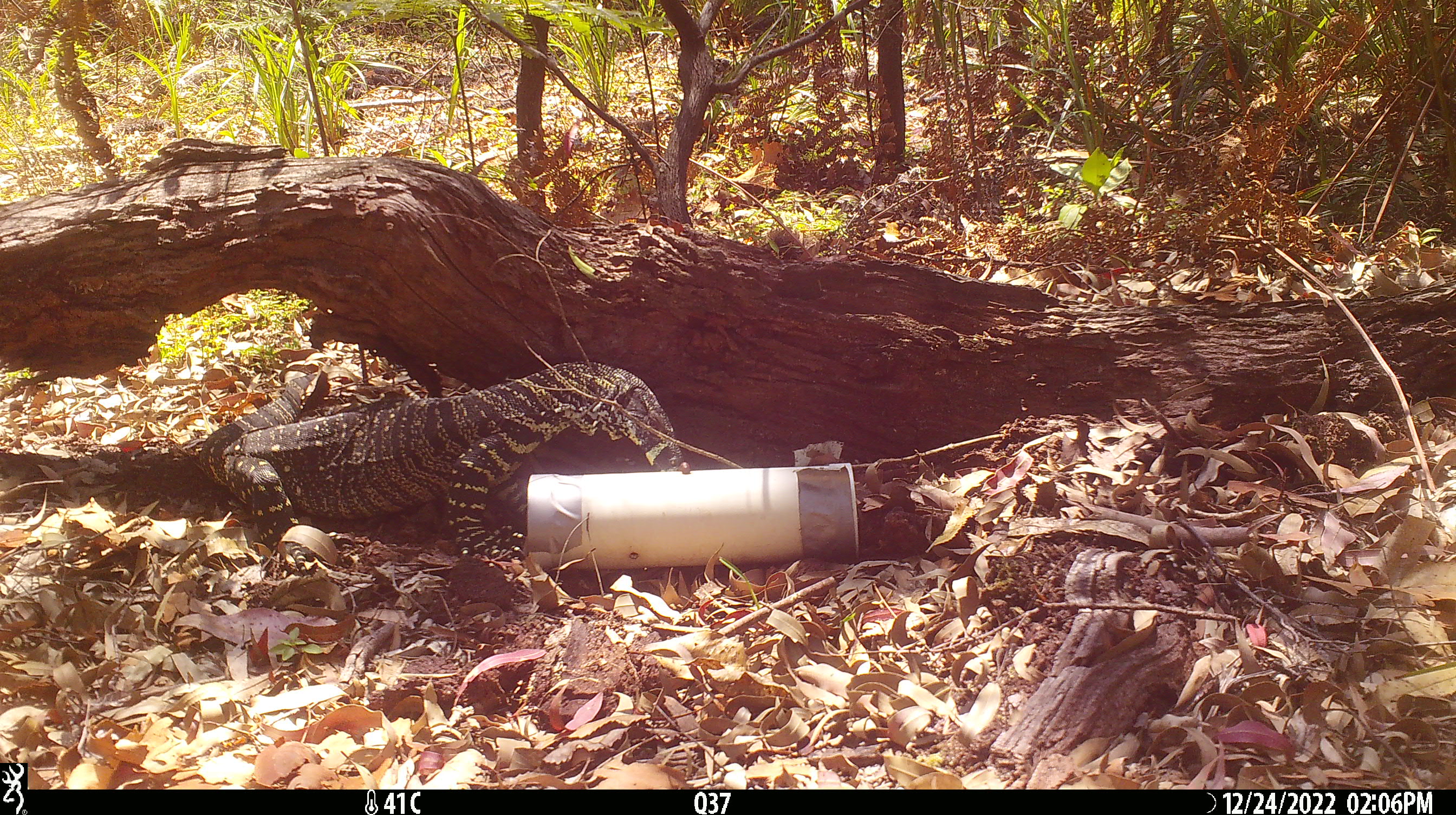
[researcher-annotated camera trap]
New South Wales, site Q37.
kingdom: Animalia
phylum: Chordata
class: Reptilia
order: Squamata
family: Varanidae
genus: Varanus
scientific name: Varanus varius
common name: lace monitor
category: goanna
Goanna (lace monitor) (Varanus varius).